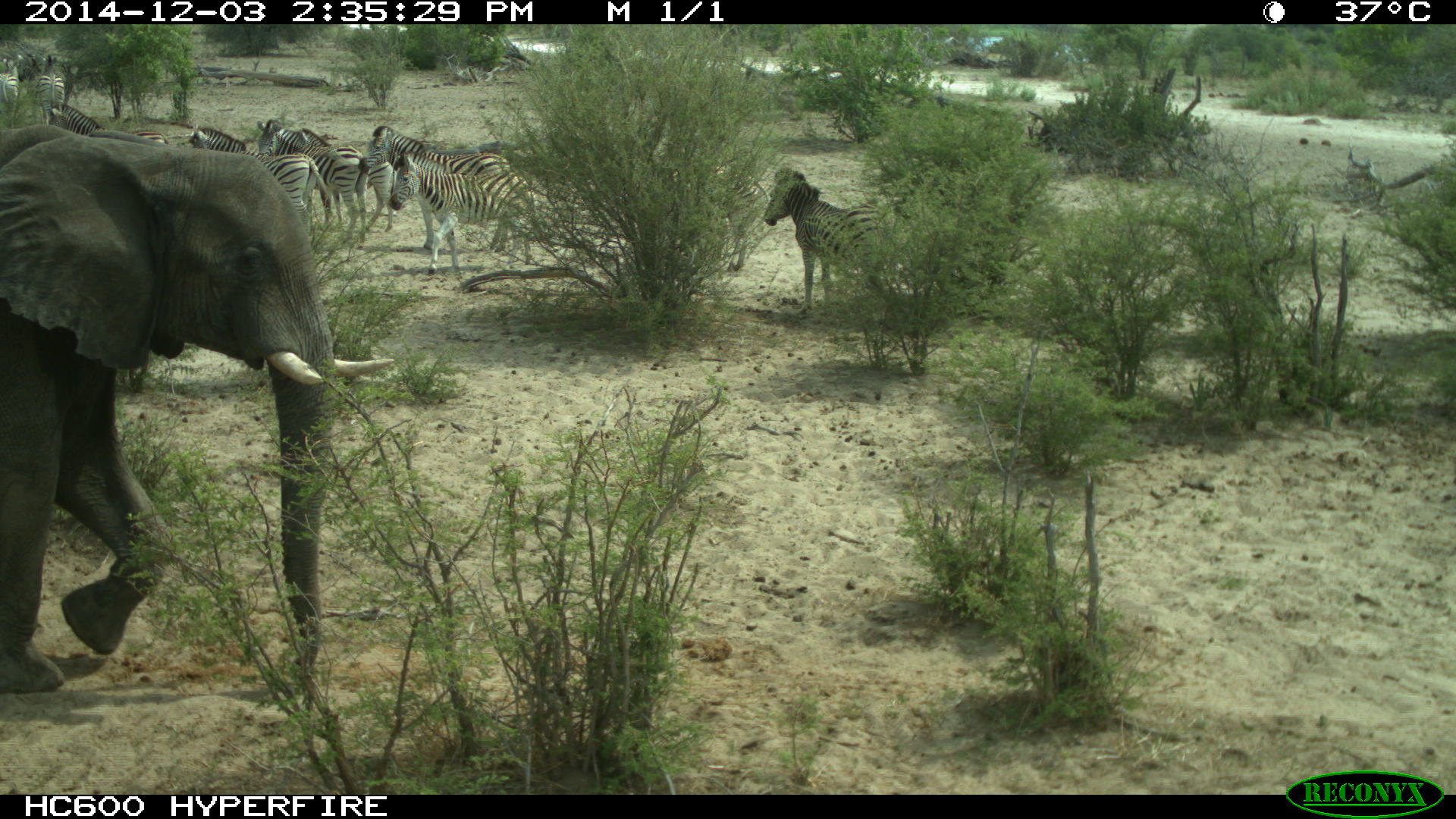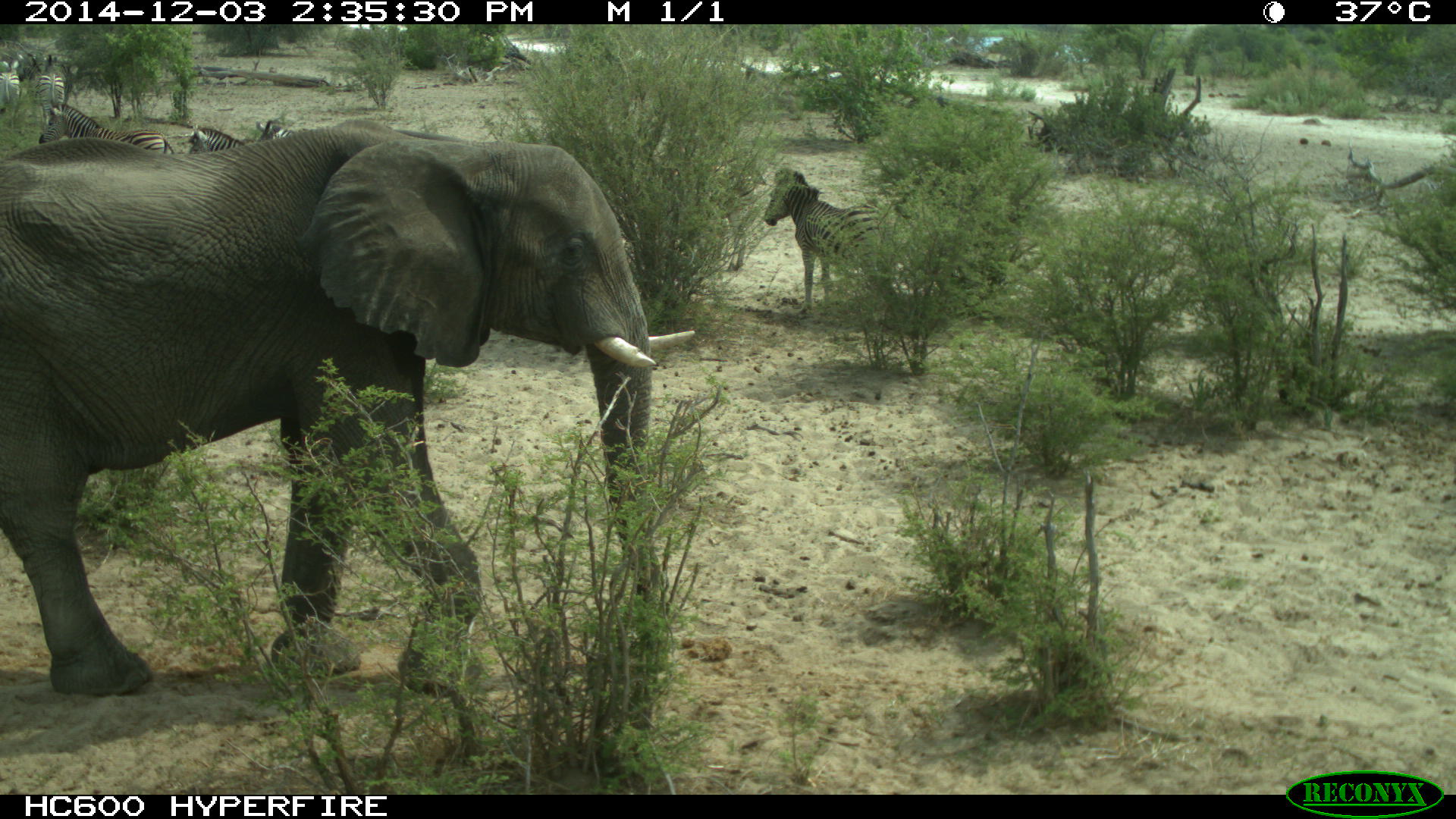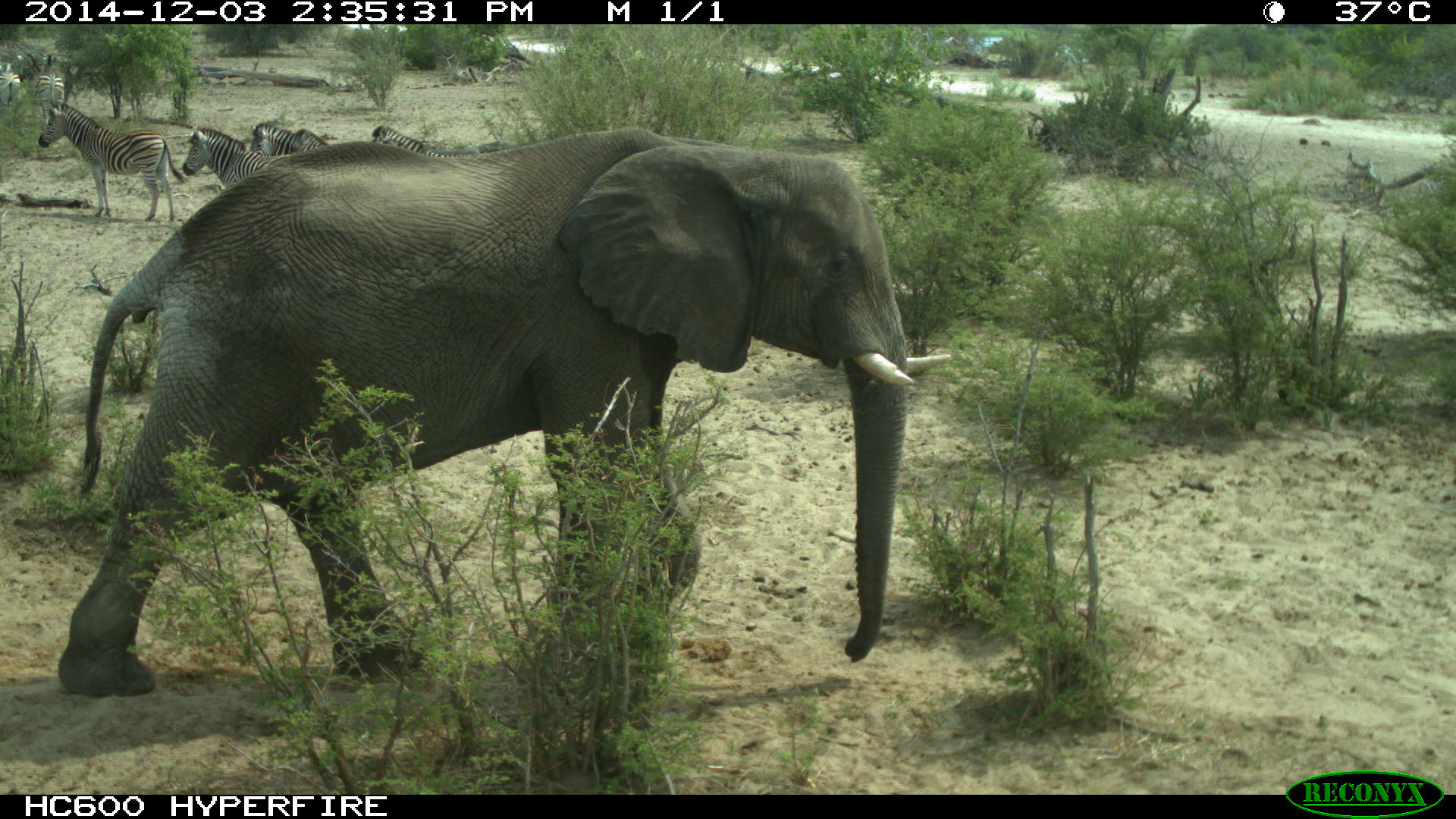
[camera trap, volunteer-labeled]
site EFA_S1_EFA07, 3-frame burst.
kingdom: Animalia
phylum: Chordata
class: Mammalia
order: Proboscidea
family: Elephantidae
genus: Loxodonta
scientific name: Loxodonta africana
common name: african bush elephant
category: elephant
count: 1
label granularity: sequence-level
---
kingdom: Animalia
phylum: Chordata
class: Mammalia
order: Perissodactyla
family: Equidae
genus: Equus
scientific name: Equus quagga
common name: plains zebra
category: zebraplains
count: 11-50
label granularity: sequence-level